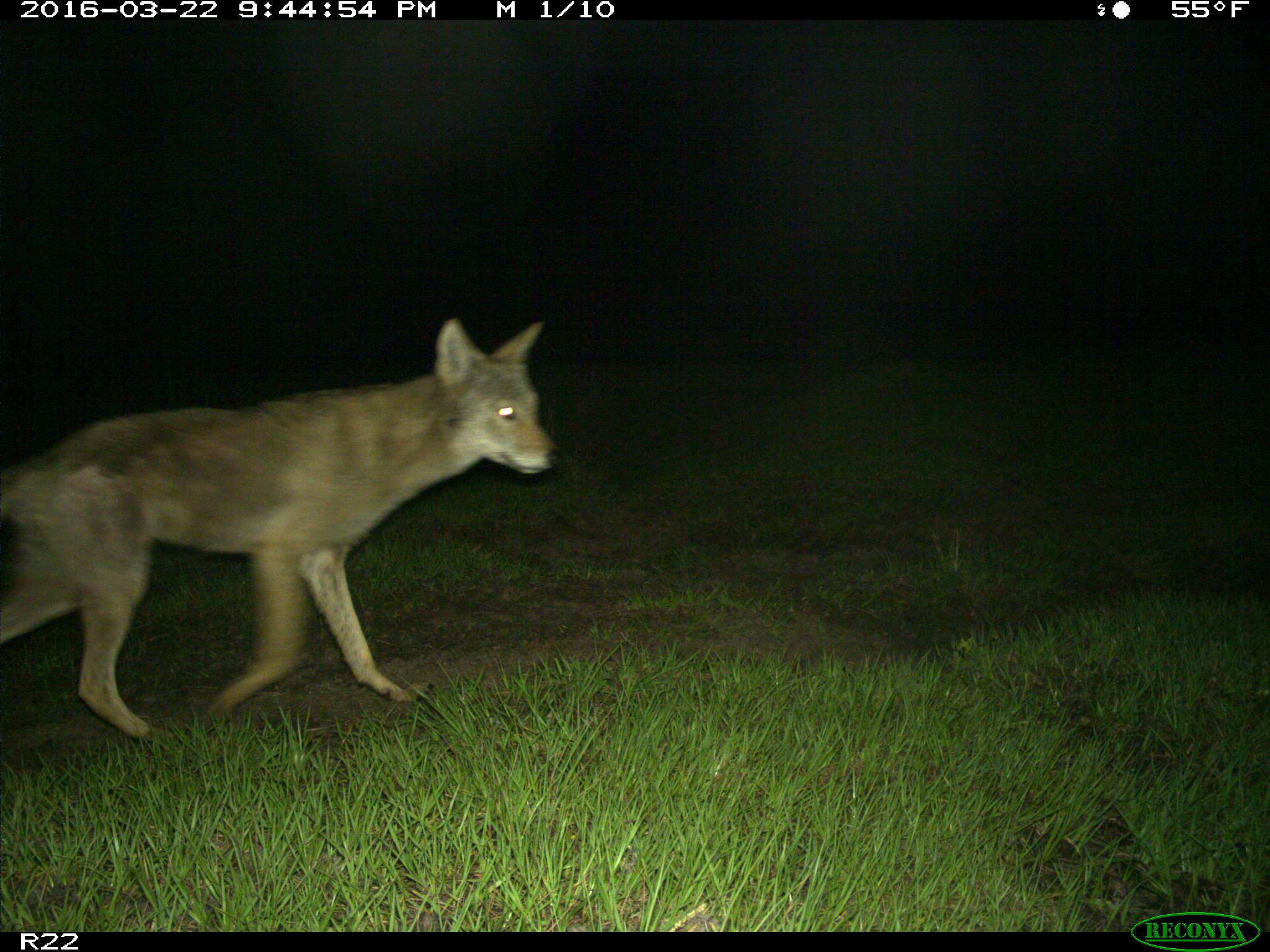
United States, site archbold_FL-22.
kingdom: Animalia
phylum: Chordata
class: Mammalia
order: Carnivora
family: Canidae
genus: Canis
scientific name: Canis latrans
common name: coyote